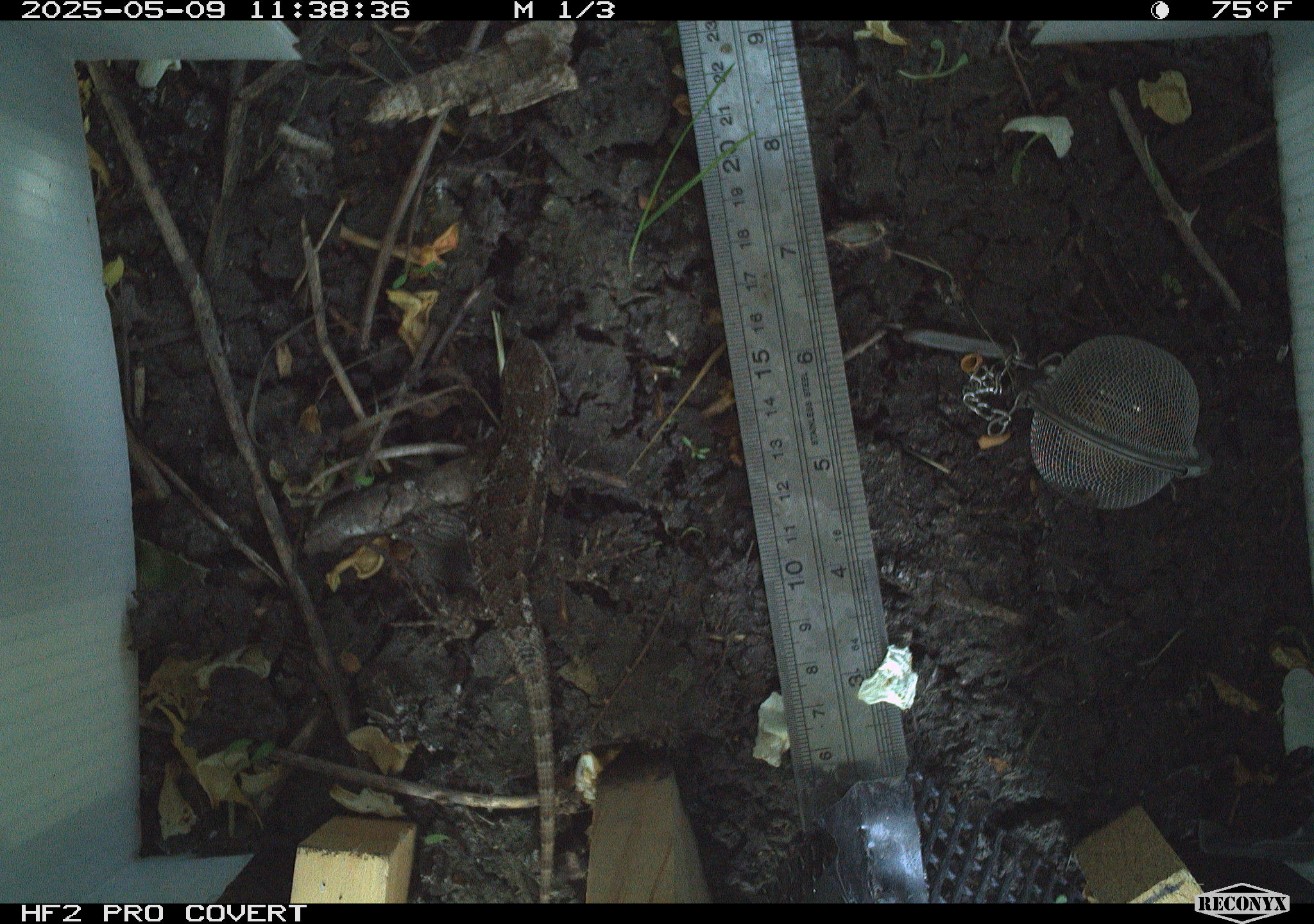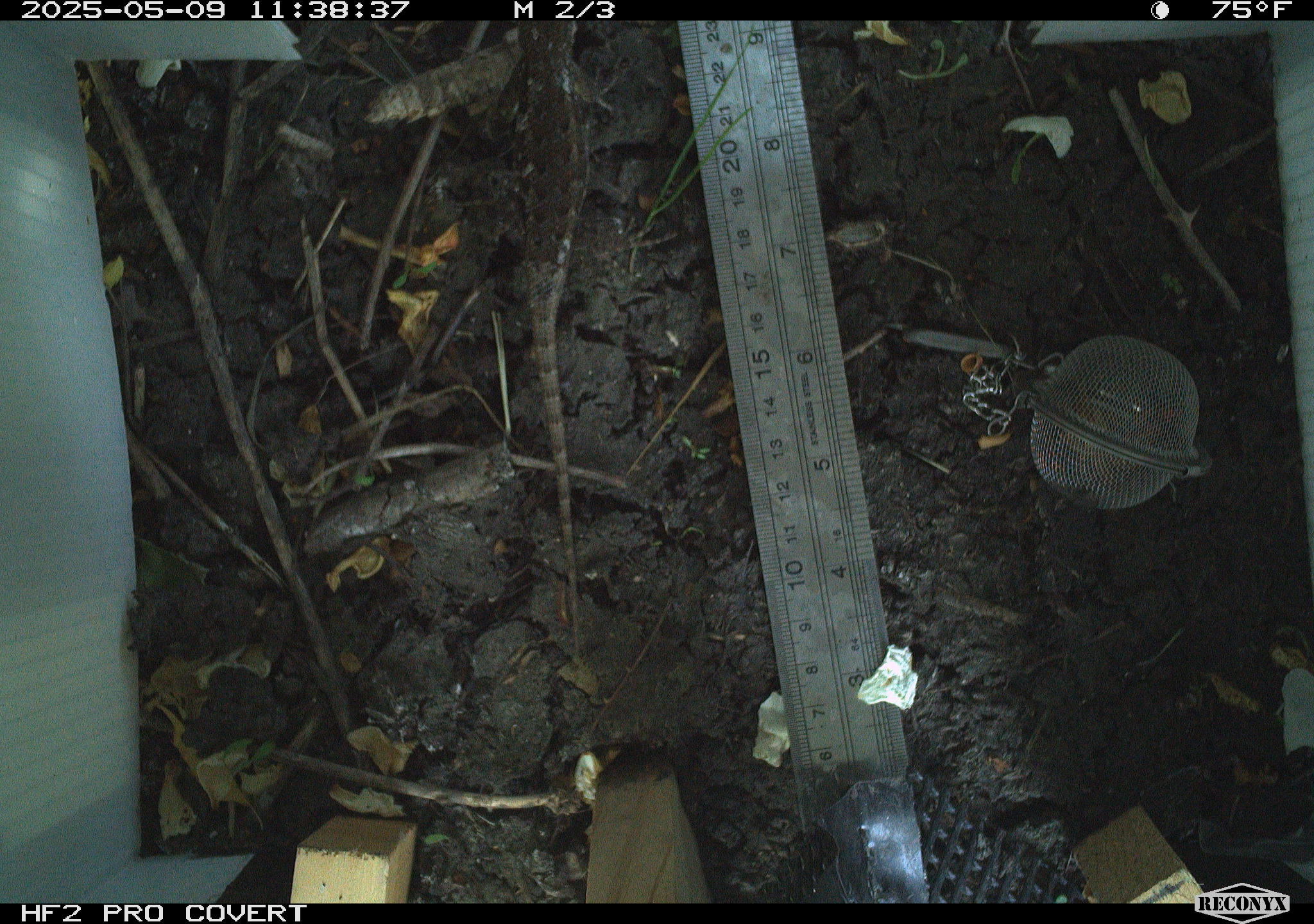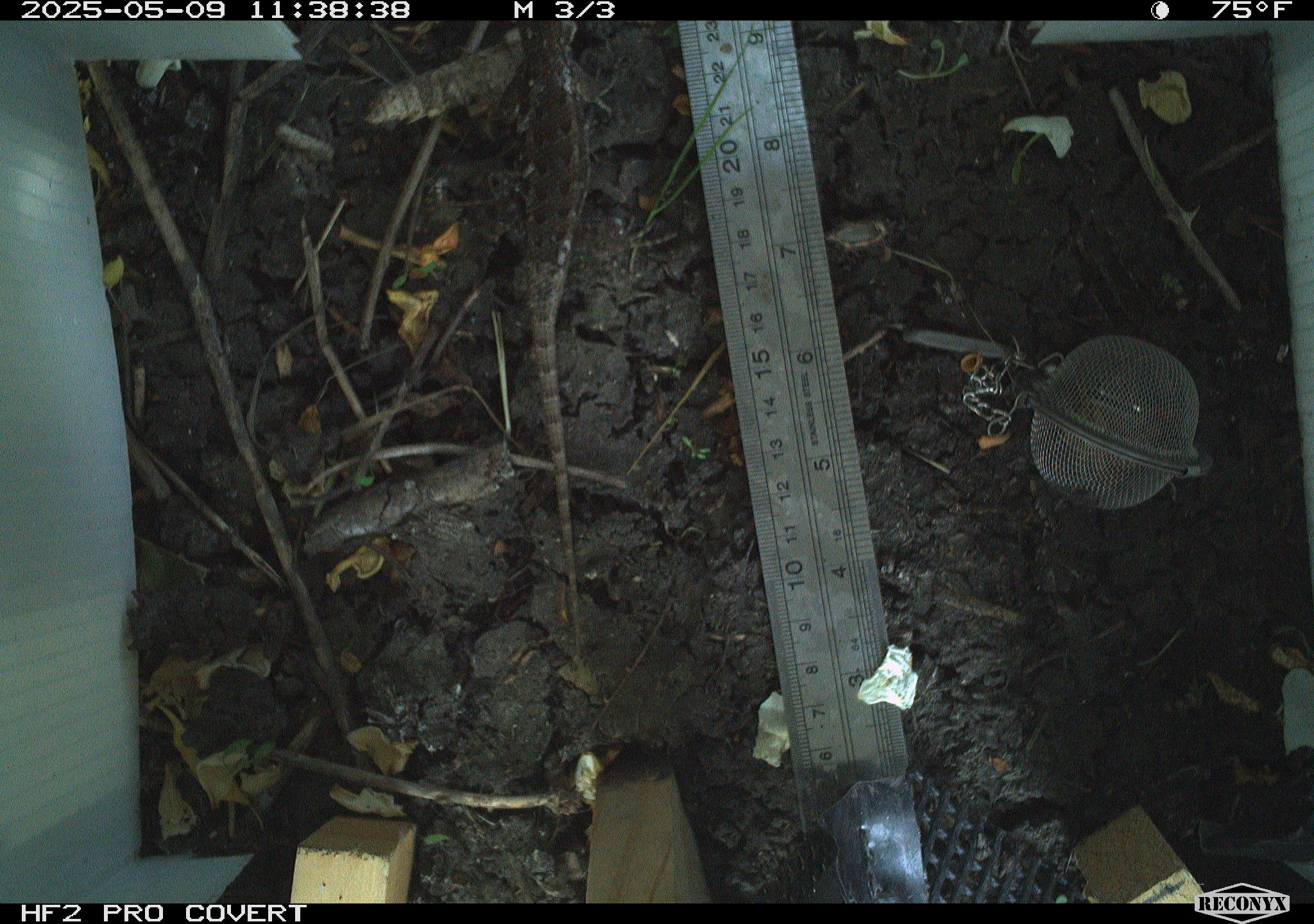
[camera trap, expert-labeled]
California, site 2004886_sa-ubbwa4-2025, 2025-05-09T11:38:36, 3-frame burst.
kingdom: Animalia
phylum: Chordata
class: Reptilia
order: Squamata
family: Phrynosomatidae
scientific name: Phrynosomatidae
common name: north american spiny lizards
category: sceloporus/uta species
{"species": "sceloporus/uta species (north american spiny lizards) (Phrynosomatidae)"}